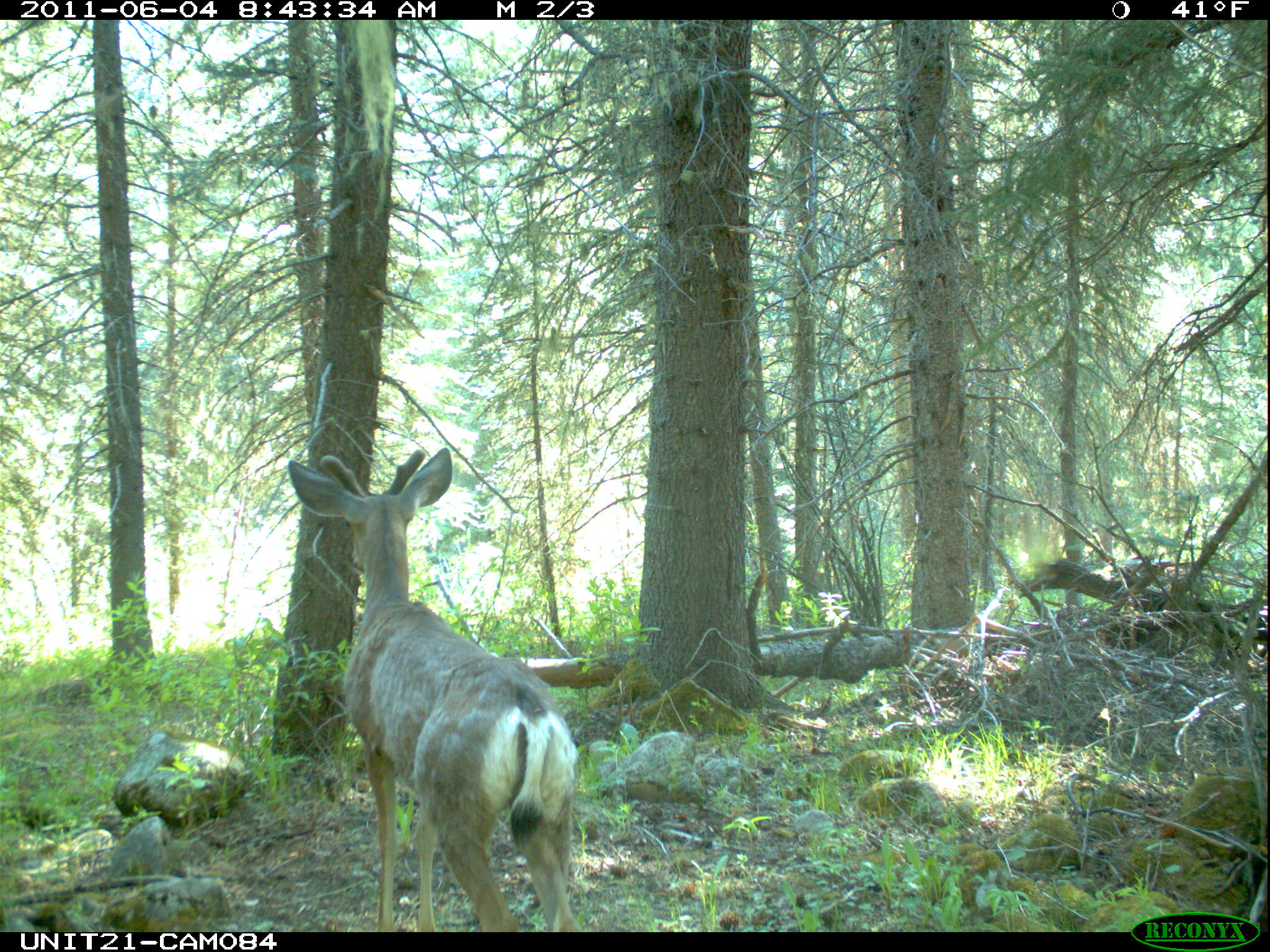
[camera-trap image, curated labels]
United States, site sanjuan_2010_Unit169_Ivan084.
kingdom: Animalia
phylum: Chordata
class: Mammalia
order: Artiodactyla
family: Cervidae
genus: Odocoileus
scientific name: Odocoileus hemionus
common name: mule deer